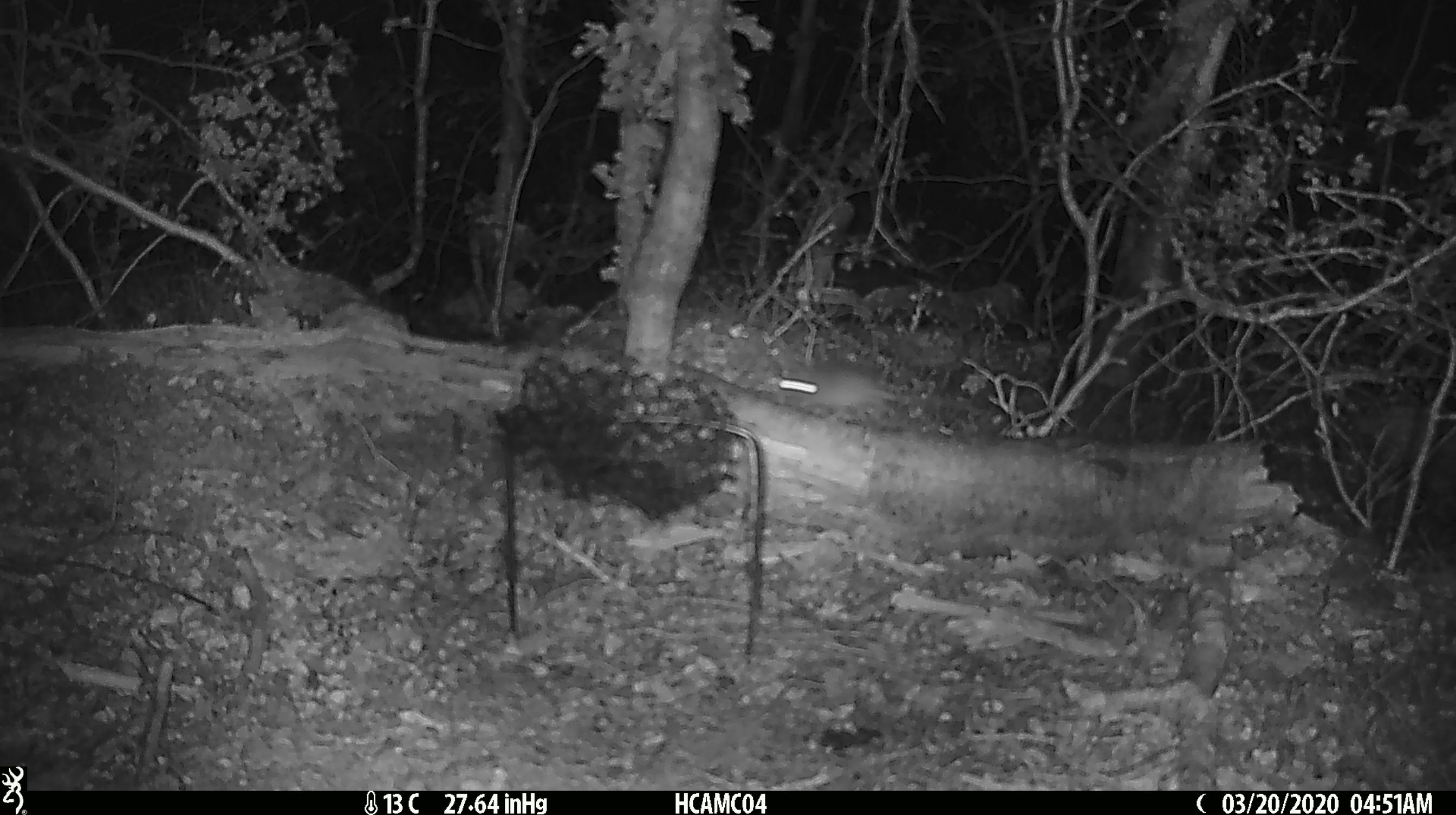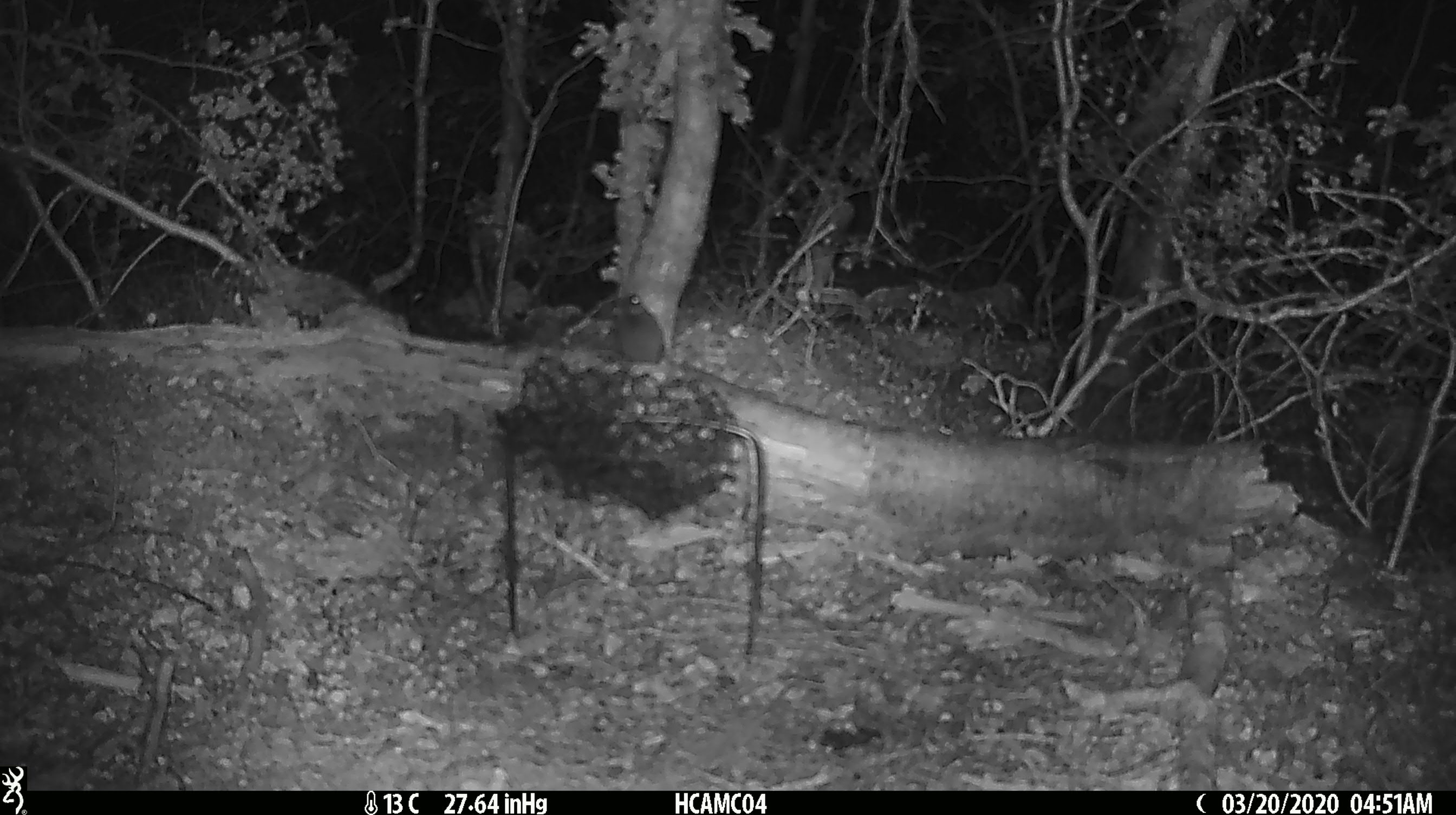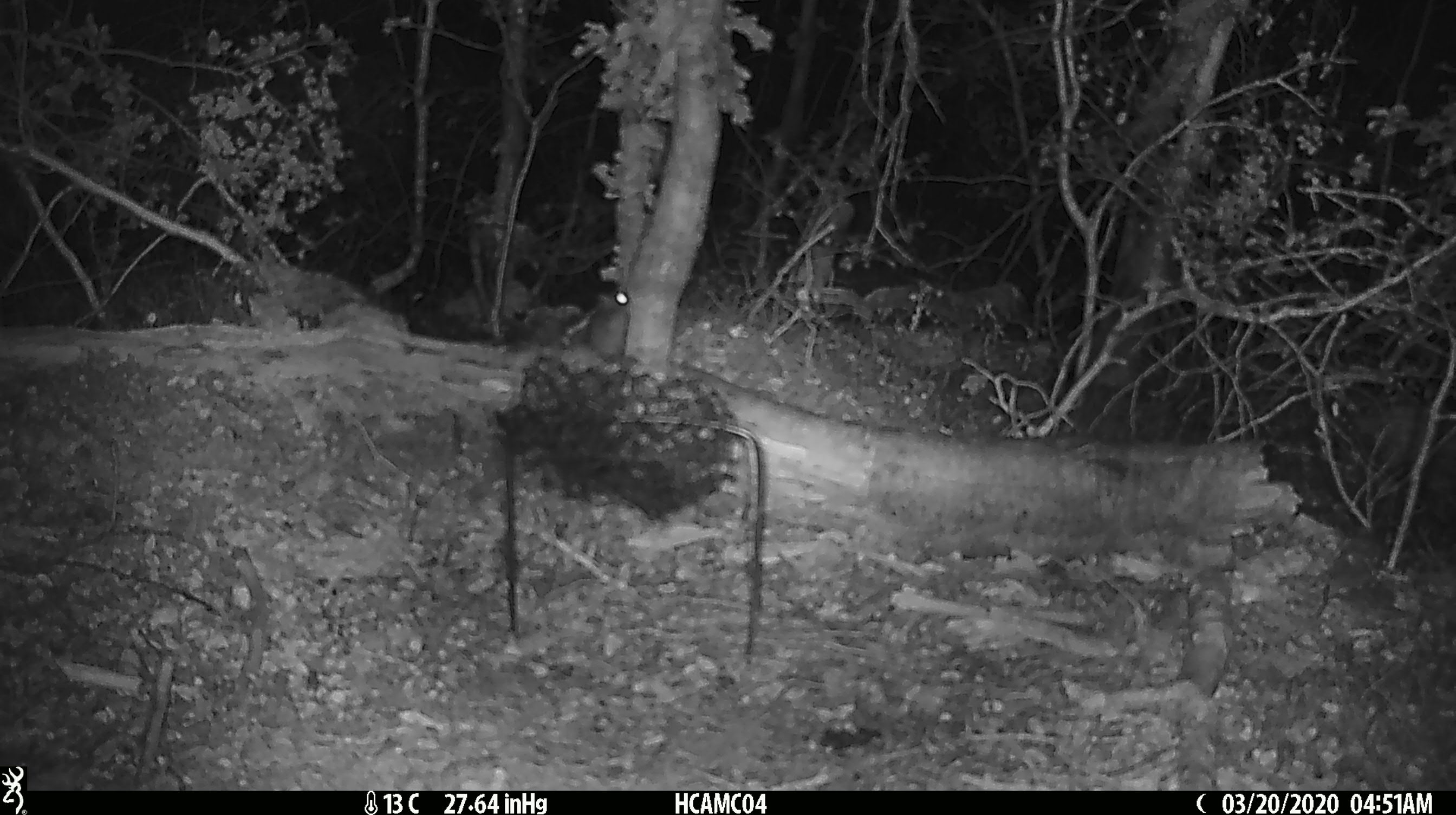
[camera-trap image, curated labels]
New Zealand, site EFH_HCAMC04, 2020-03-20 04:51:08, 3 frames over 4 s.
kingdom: Animalia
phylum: Chordata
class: Mammalia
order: Rodentia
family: Muridae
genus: Mus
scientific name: Mus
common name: mouse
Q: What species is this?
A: Mouse (Mus).